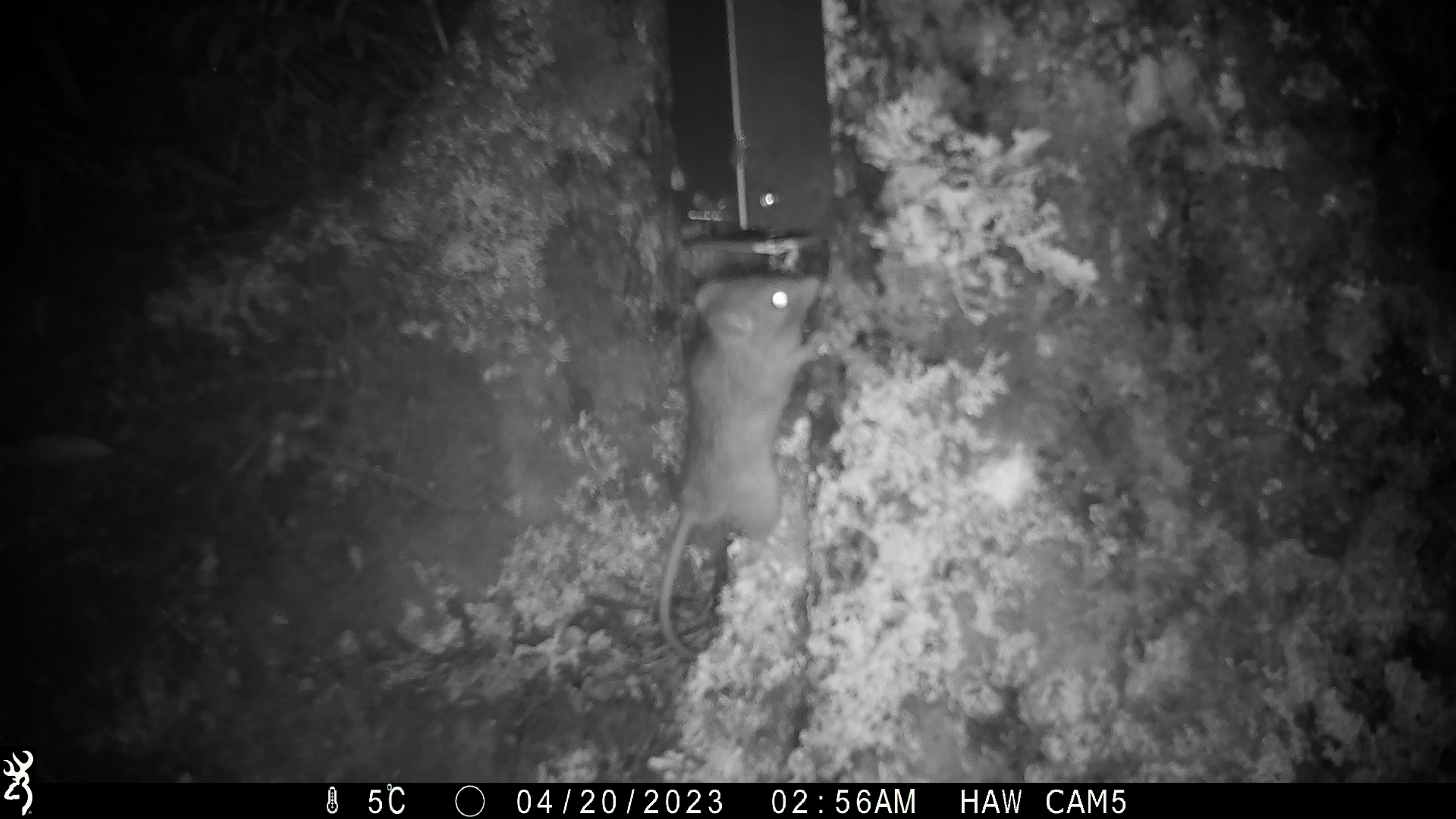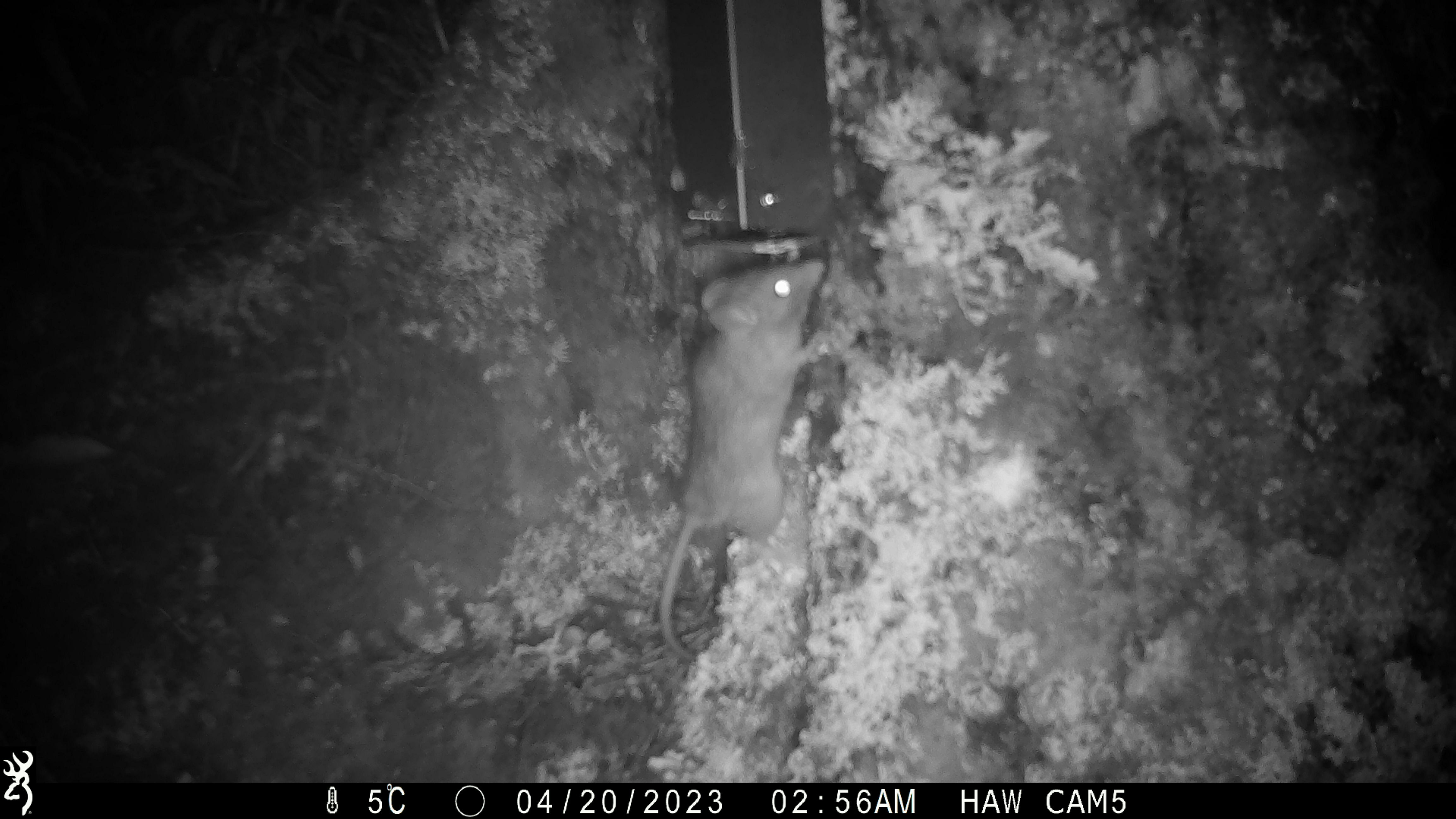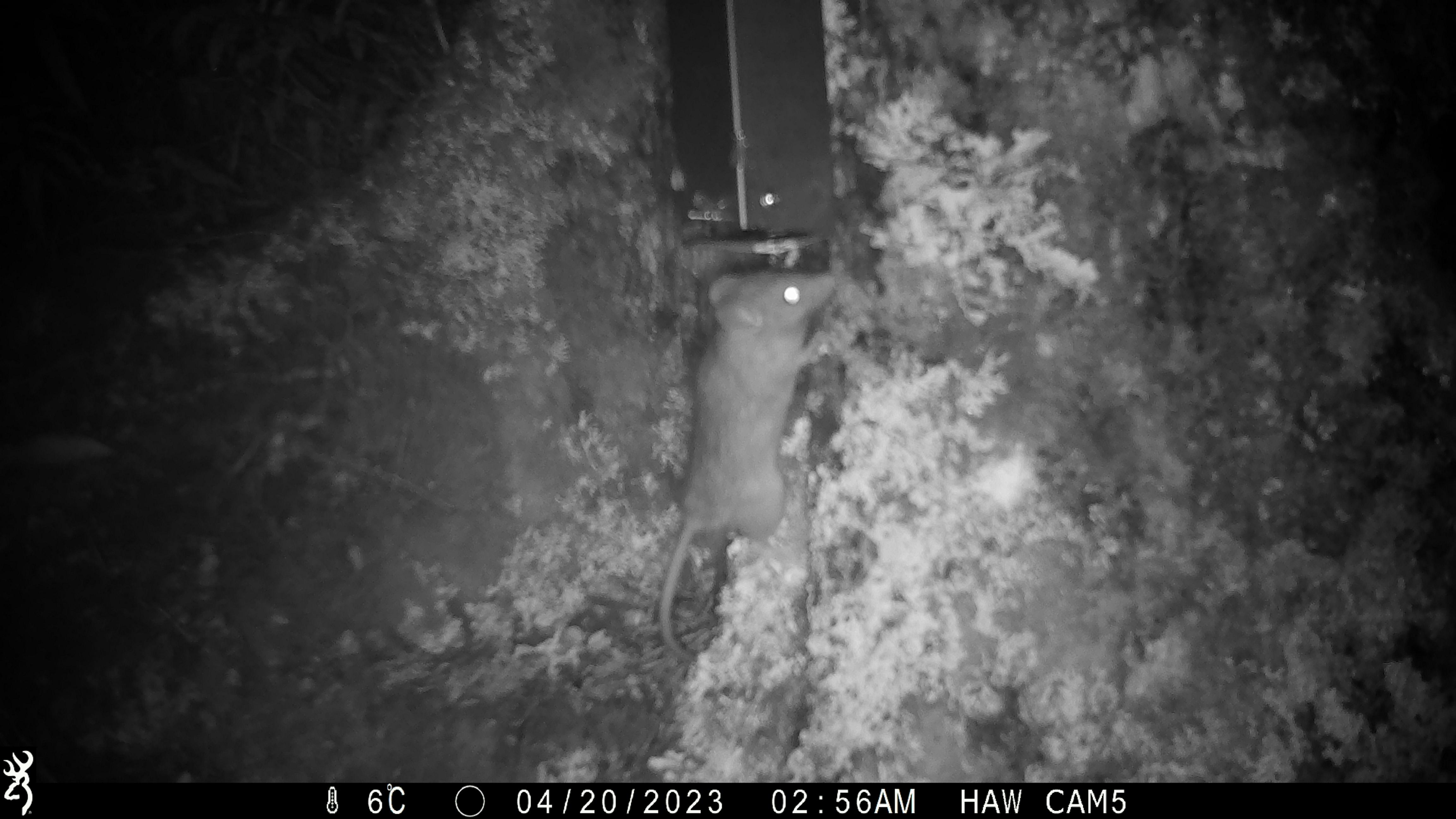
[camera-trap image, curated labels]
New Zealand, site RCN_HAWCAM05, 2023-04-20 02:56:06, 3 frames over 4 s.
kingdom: Animalia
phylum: Chordata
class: Mammalia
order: Rodentia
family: Muridae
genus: Rattus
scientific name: Rattus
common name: rat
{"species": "rat (Rattus)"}